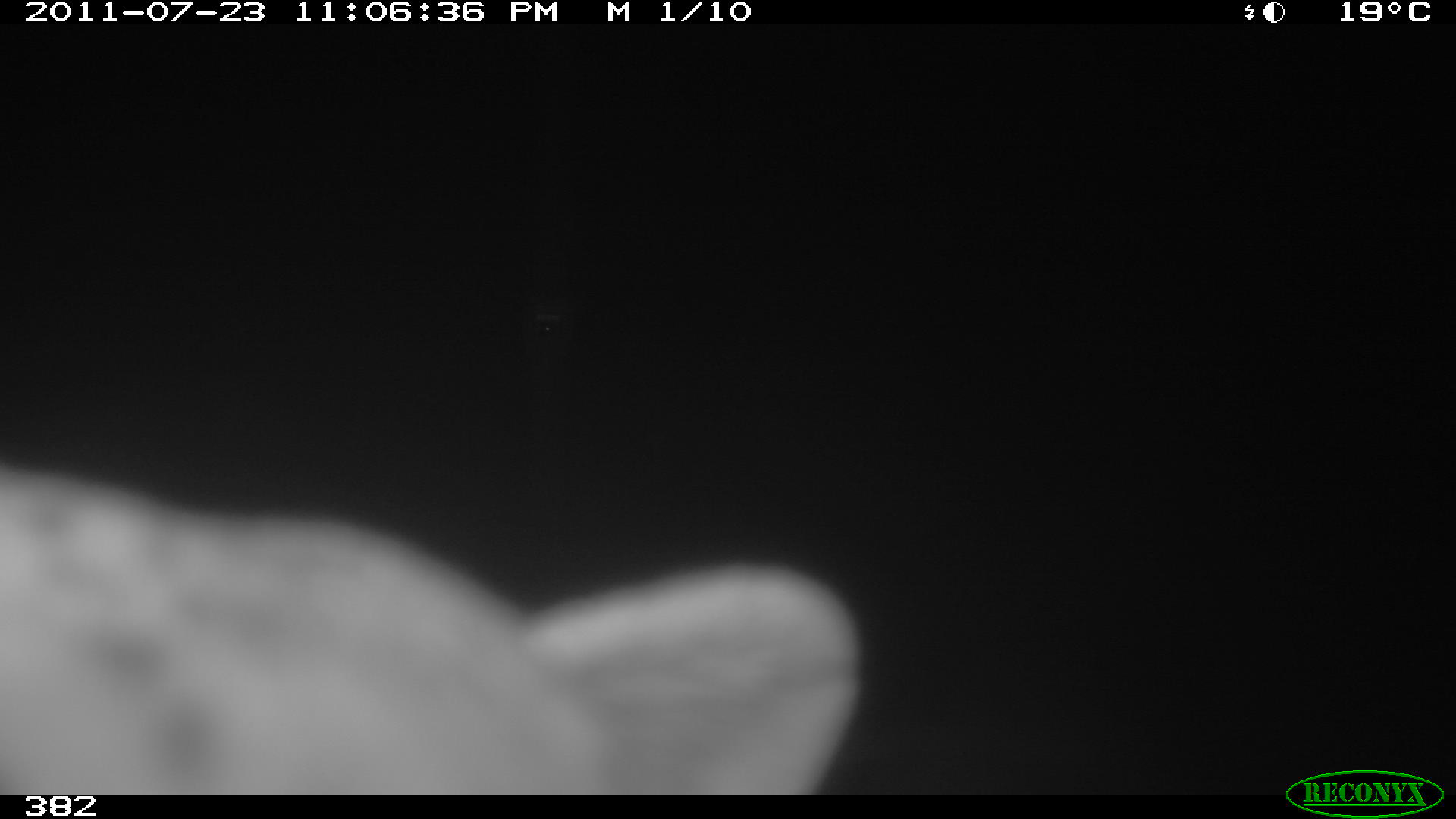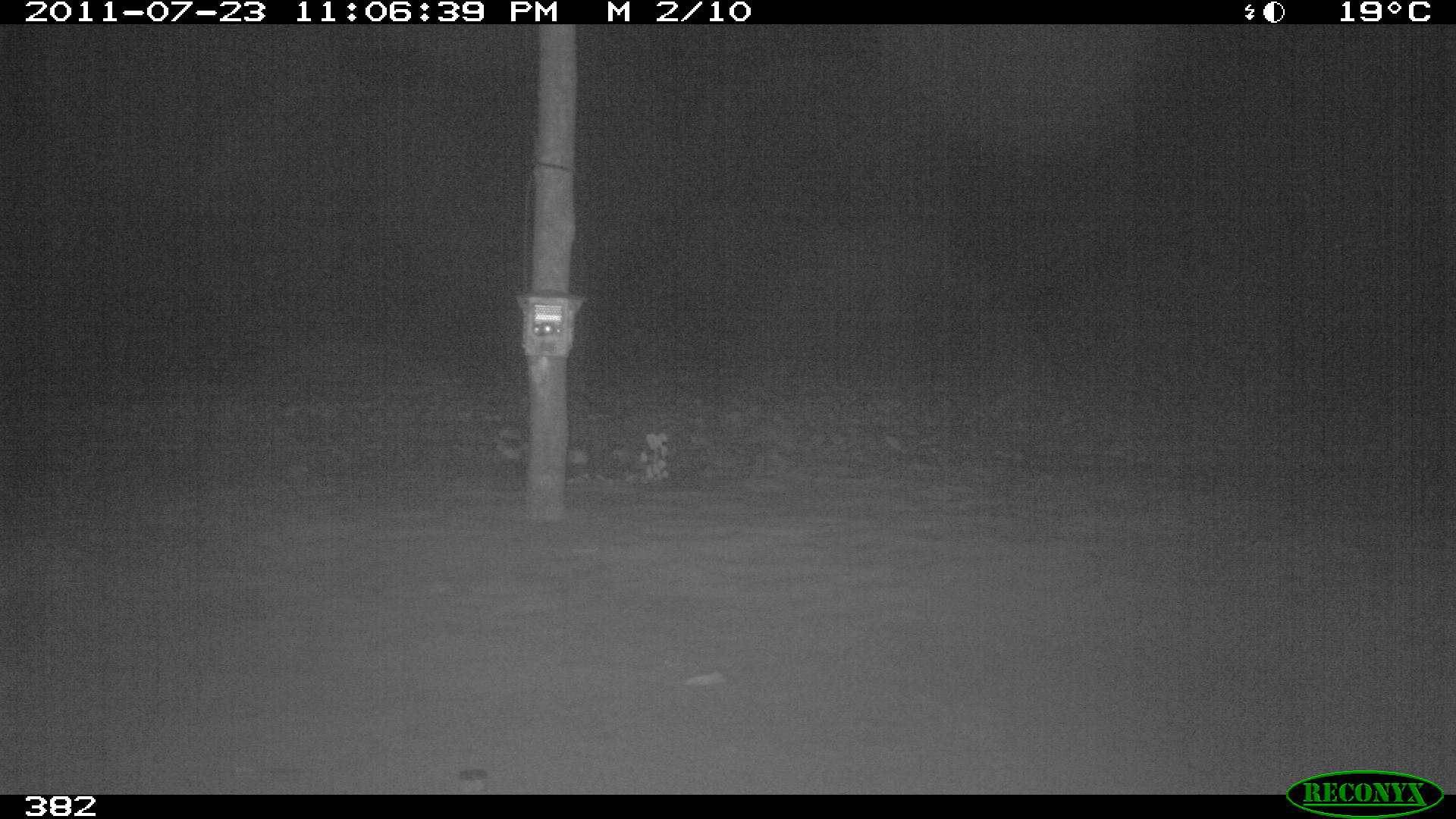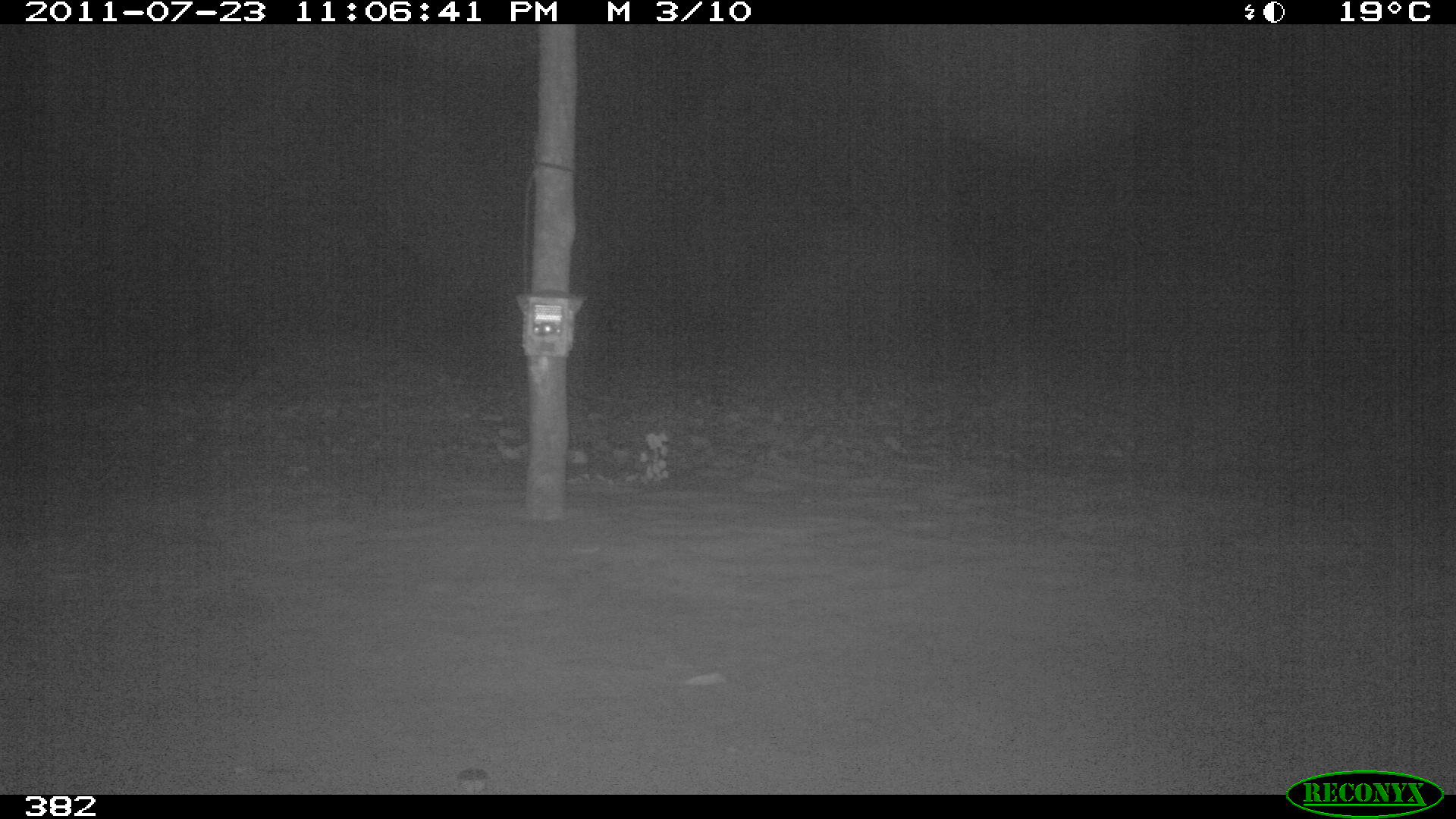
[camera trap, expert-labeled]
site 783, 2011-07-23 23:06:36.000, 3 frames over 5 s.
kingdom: Animalia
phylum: Chordata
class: Mammalia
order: Carnivora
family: Felidae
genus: Leopardus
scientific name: Leopardus pardalis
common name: ocelot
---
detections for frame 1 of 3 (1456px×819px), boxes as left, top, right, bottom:
leopardus pardalis: 0, 454, 860, 795